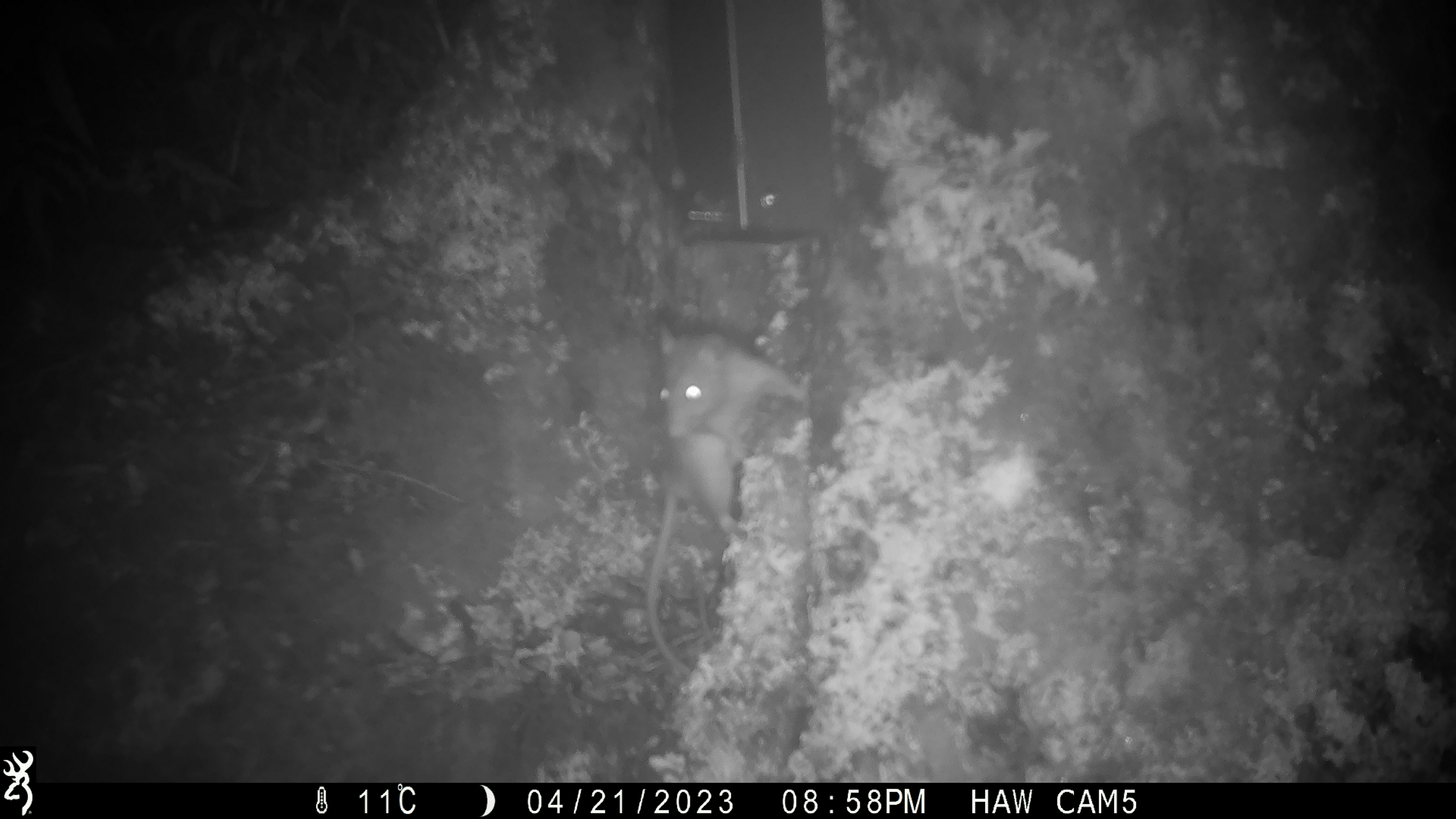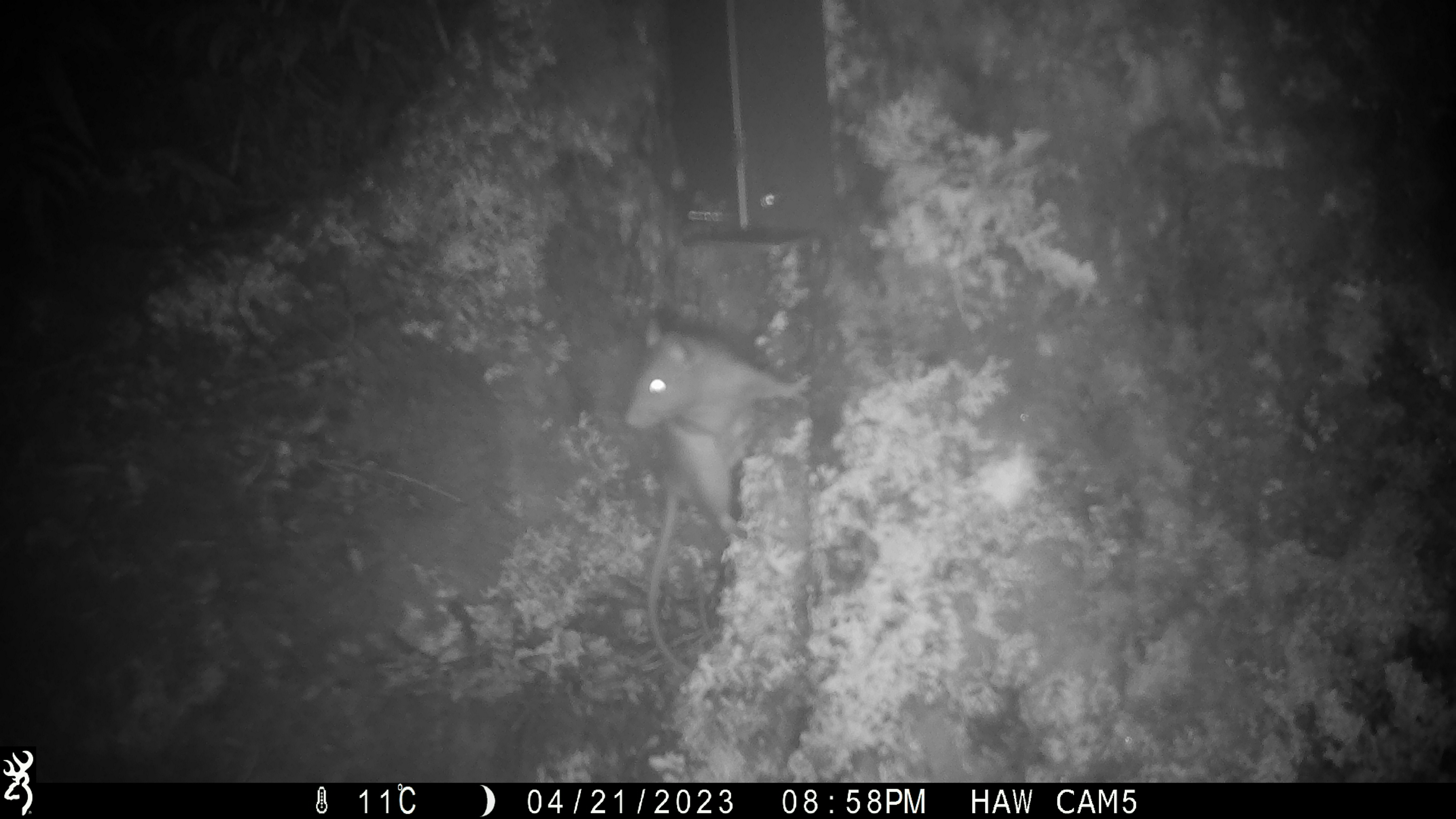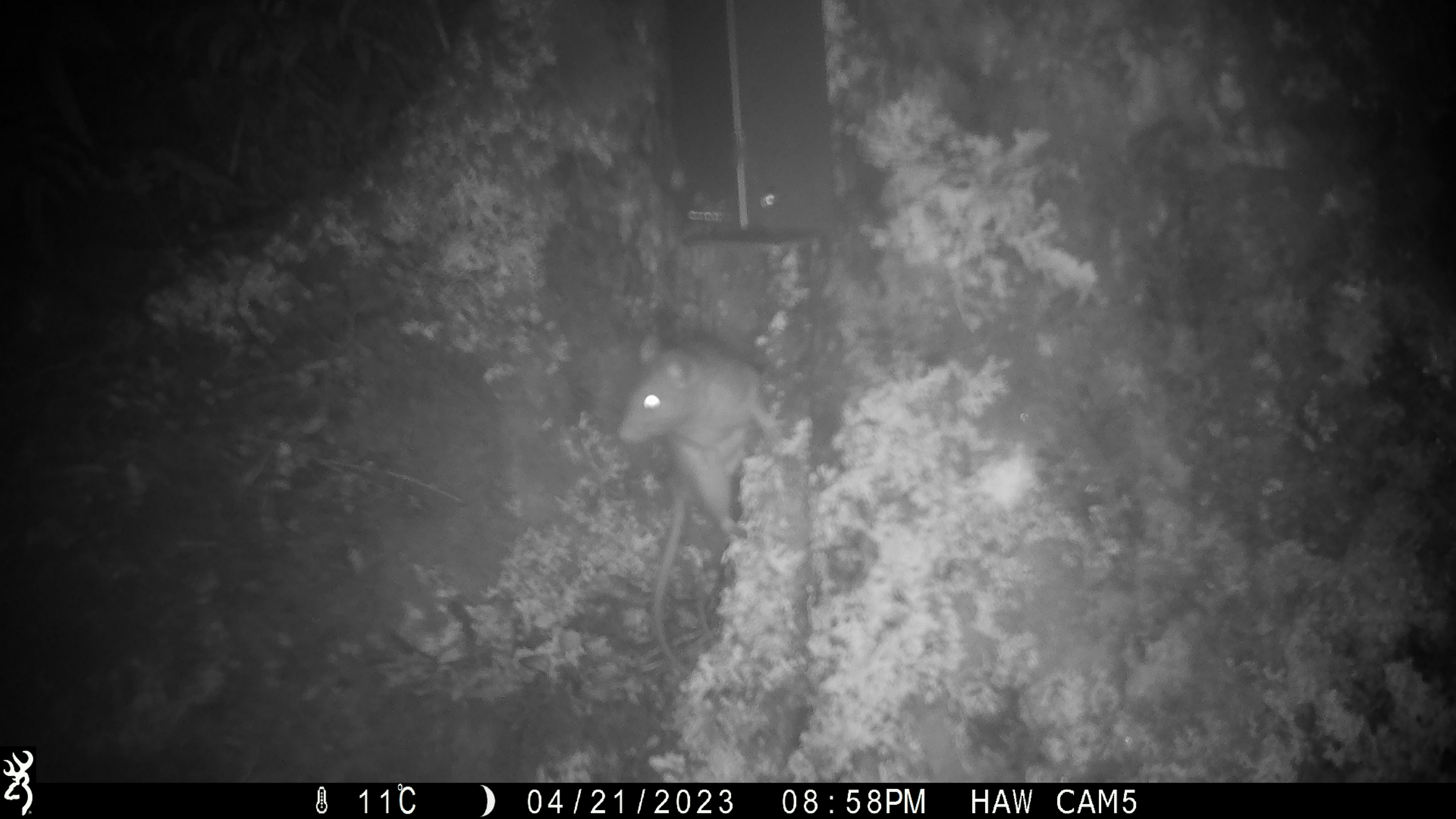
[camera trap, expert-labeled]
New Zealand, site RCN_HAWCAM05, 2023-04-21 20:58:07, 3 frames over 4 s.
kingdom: Animalia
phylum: Chordata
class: Mammalia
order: Rodentia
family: Muridae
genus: Rattus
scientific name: Rattus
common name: rat